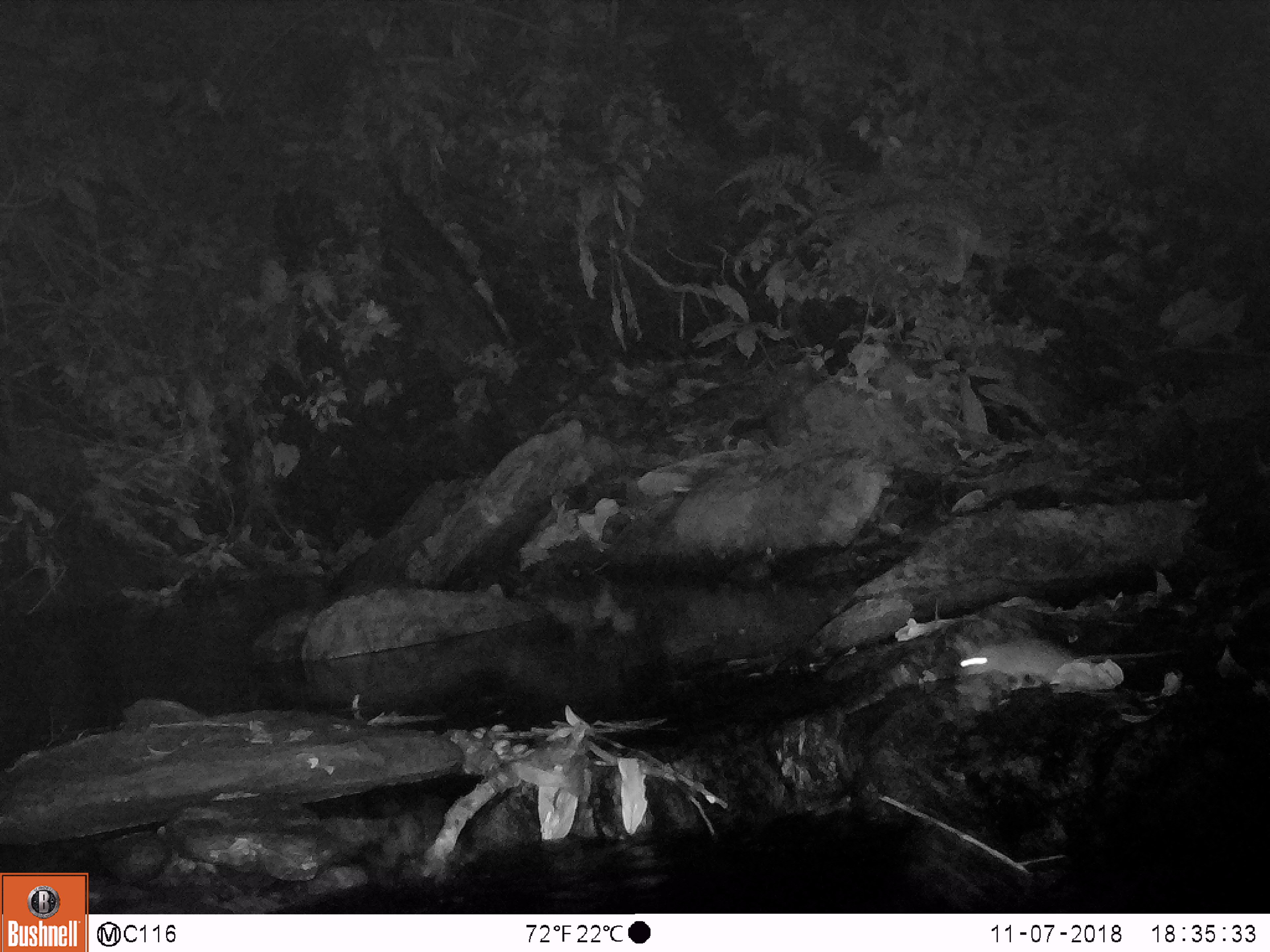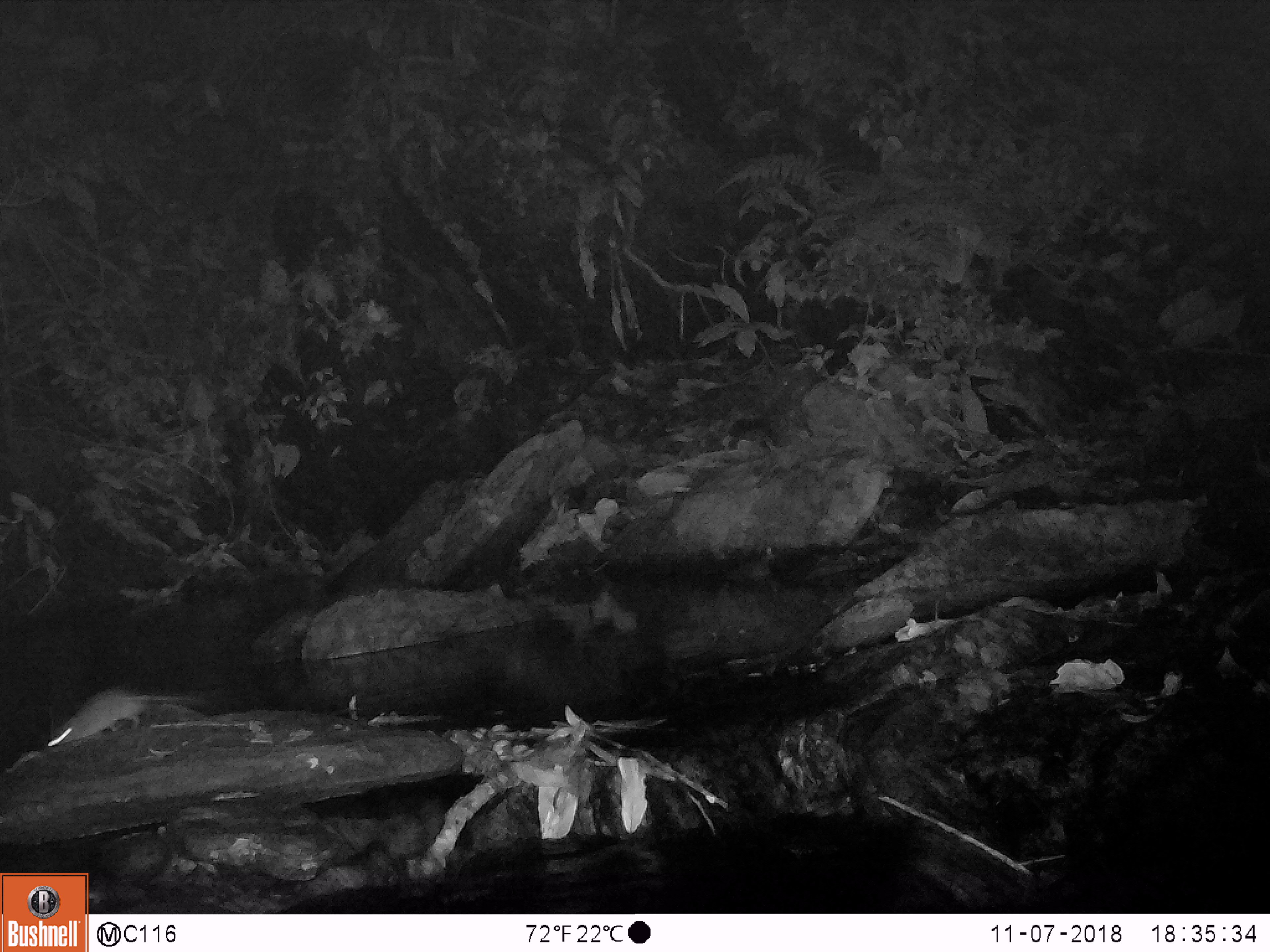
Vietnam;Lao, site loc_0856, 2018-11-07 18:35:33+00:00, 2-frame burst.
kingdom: Animalia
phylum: Chordata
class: Mammalia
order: Rodentia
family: Muridae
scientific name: Muridae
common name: old-world mice and rats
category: unidentified murid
Unidentified murid (old-world mice and rats) (Muridae). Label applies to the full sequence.